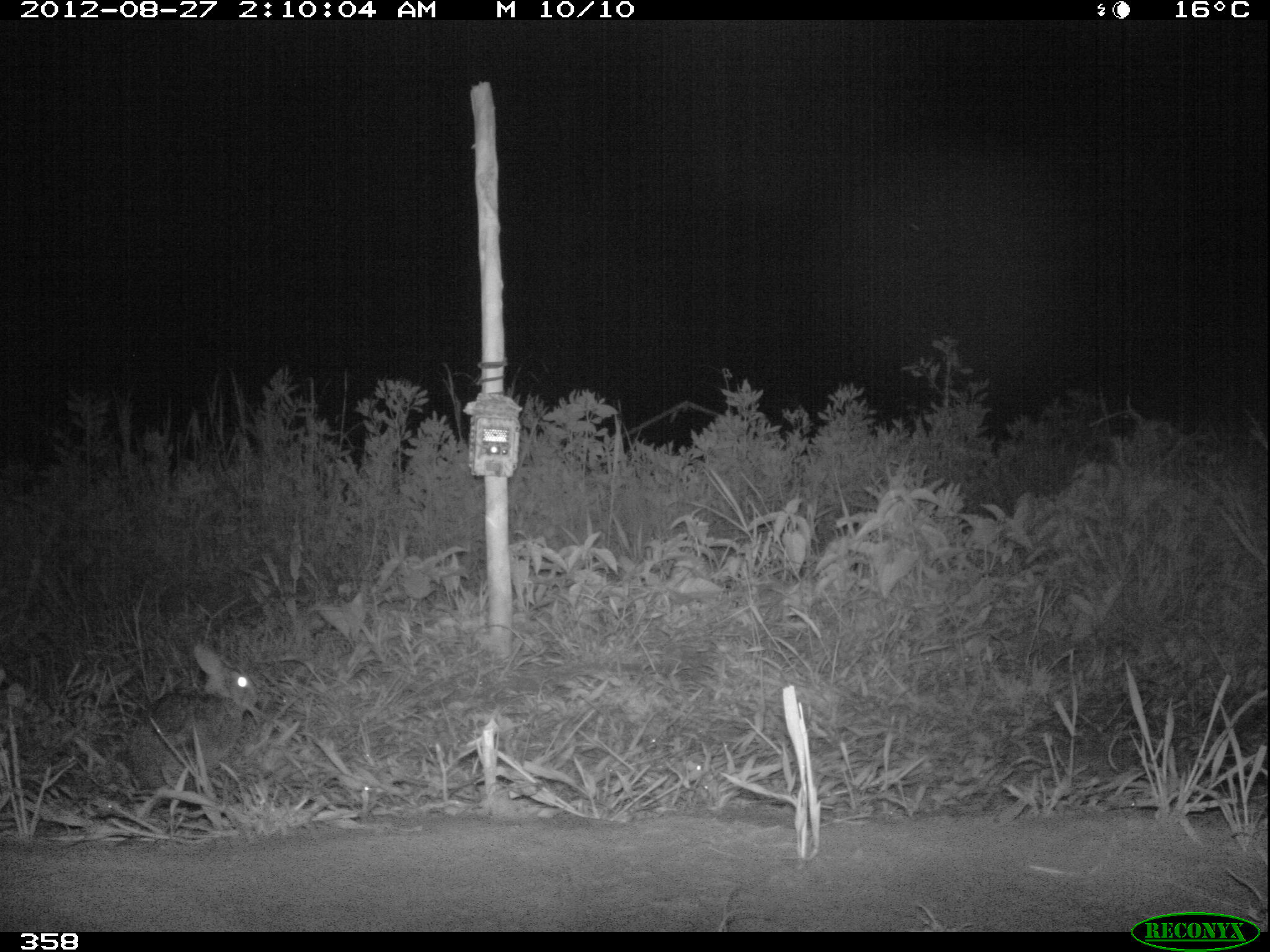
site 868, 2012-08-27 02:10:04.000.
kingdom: Animalia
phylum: Chordata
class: Mammalia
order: Lagomorpha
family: Leporidae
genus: Sylvilagus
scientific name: Sylvilagus brasiliensis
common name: tapeti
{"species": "Sylvilagus brasiliensis (tapeti)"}